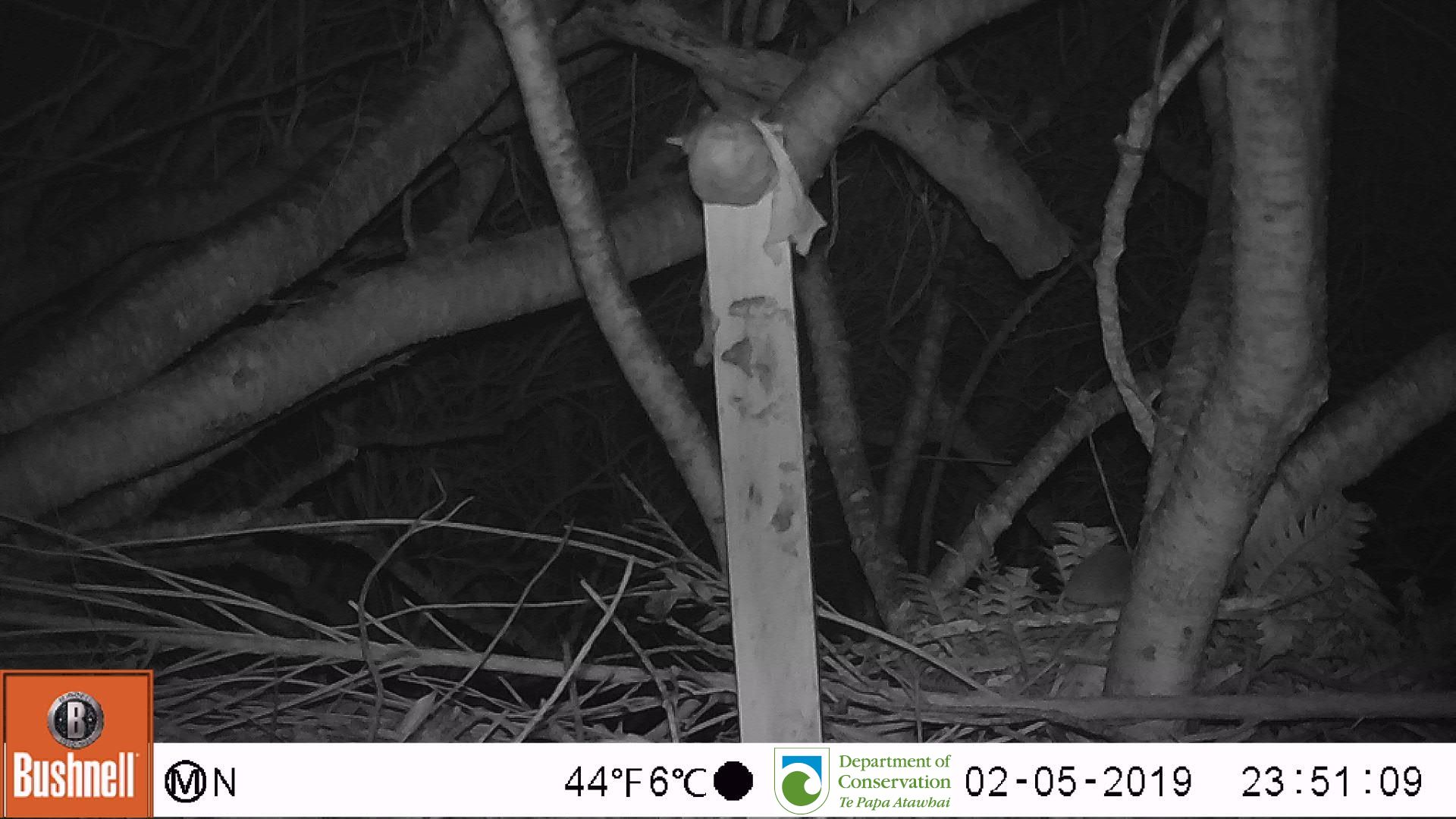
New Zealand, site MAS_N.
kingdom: Animalia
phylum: Chordata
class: Mammalia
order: Rodentia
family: Muridae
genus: Mus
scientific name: Mus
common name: mouse